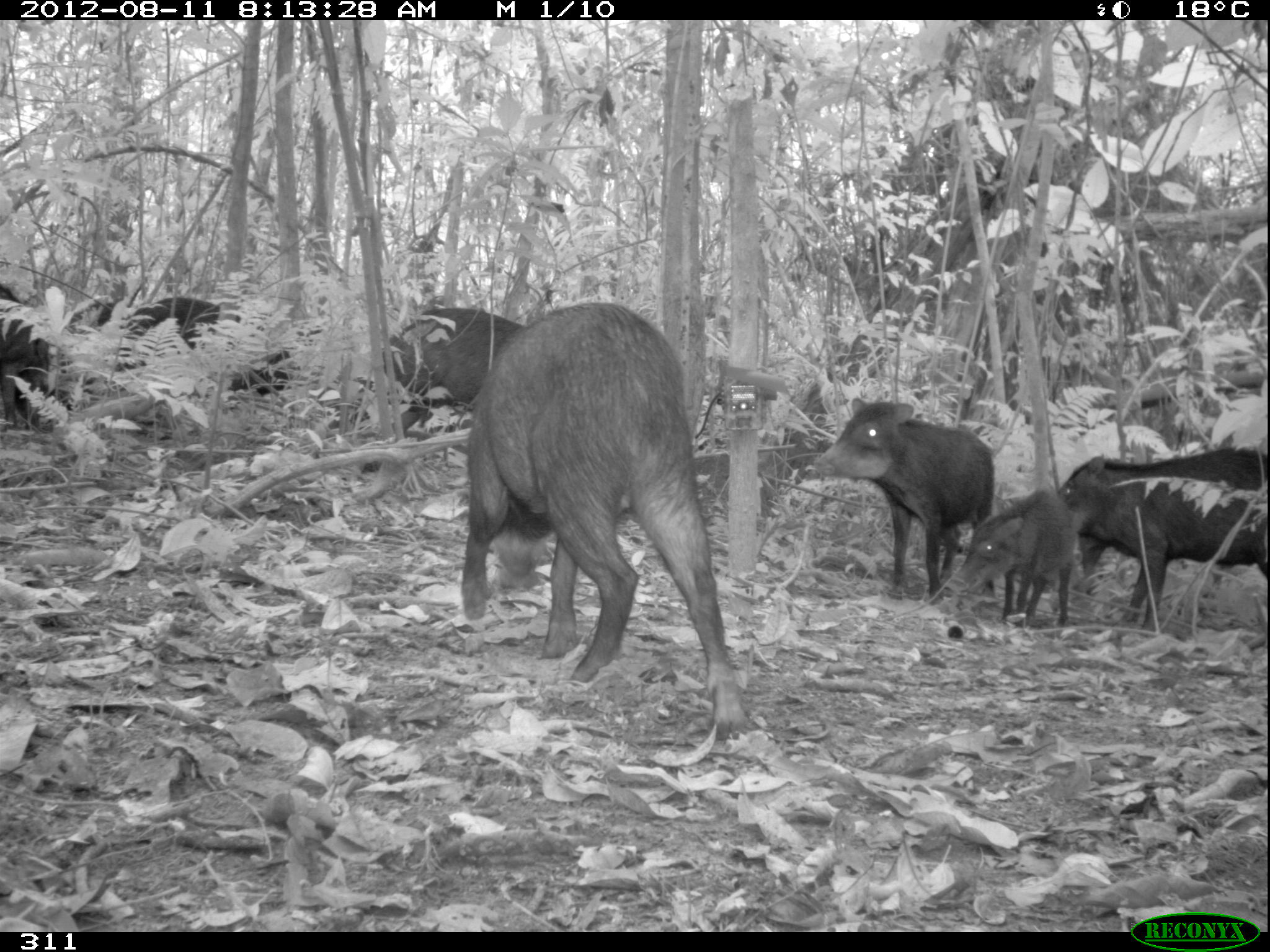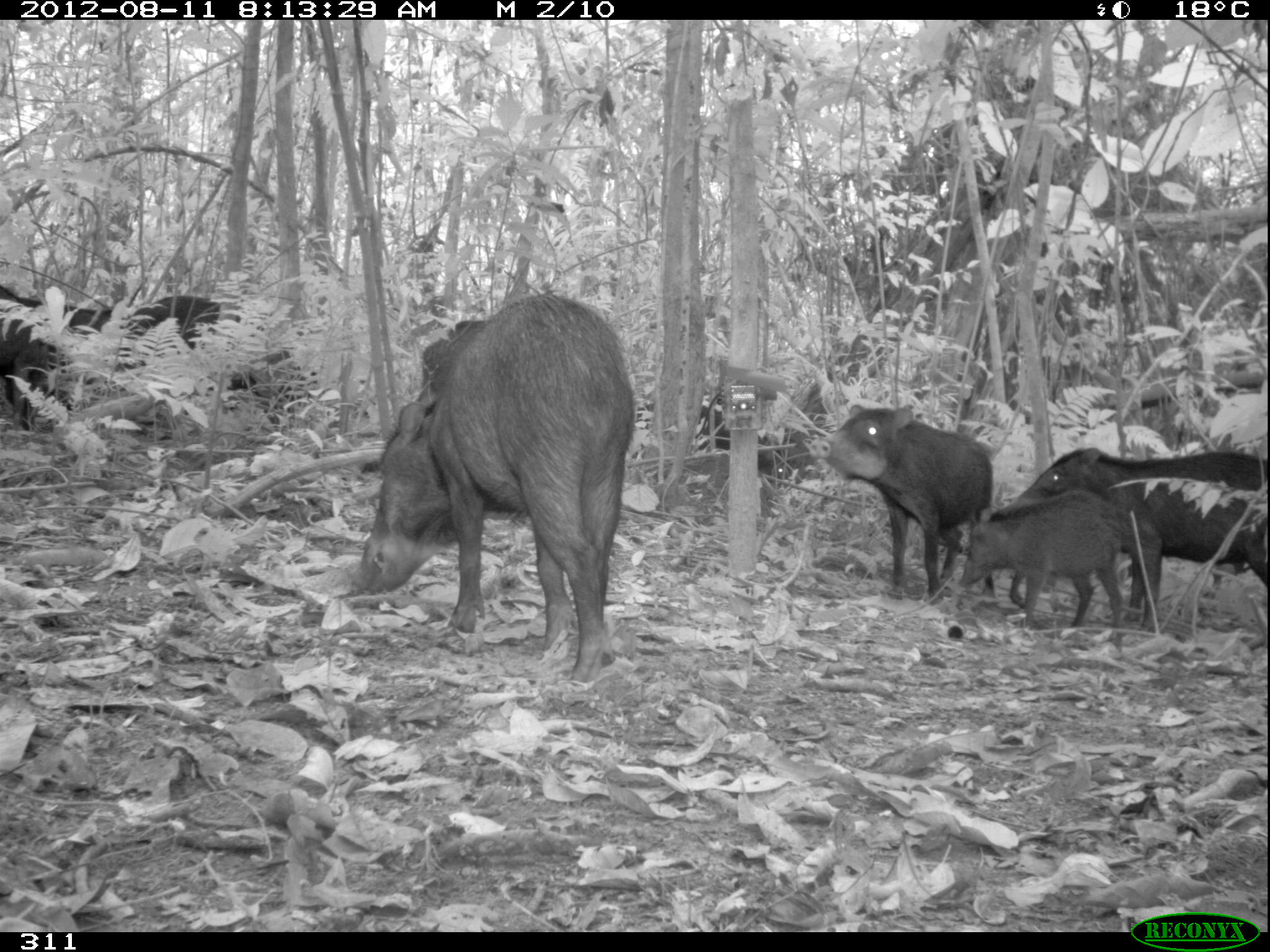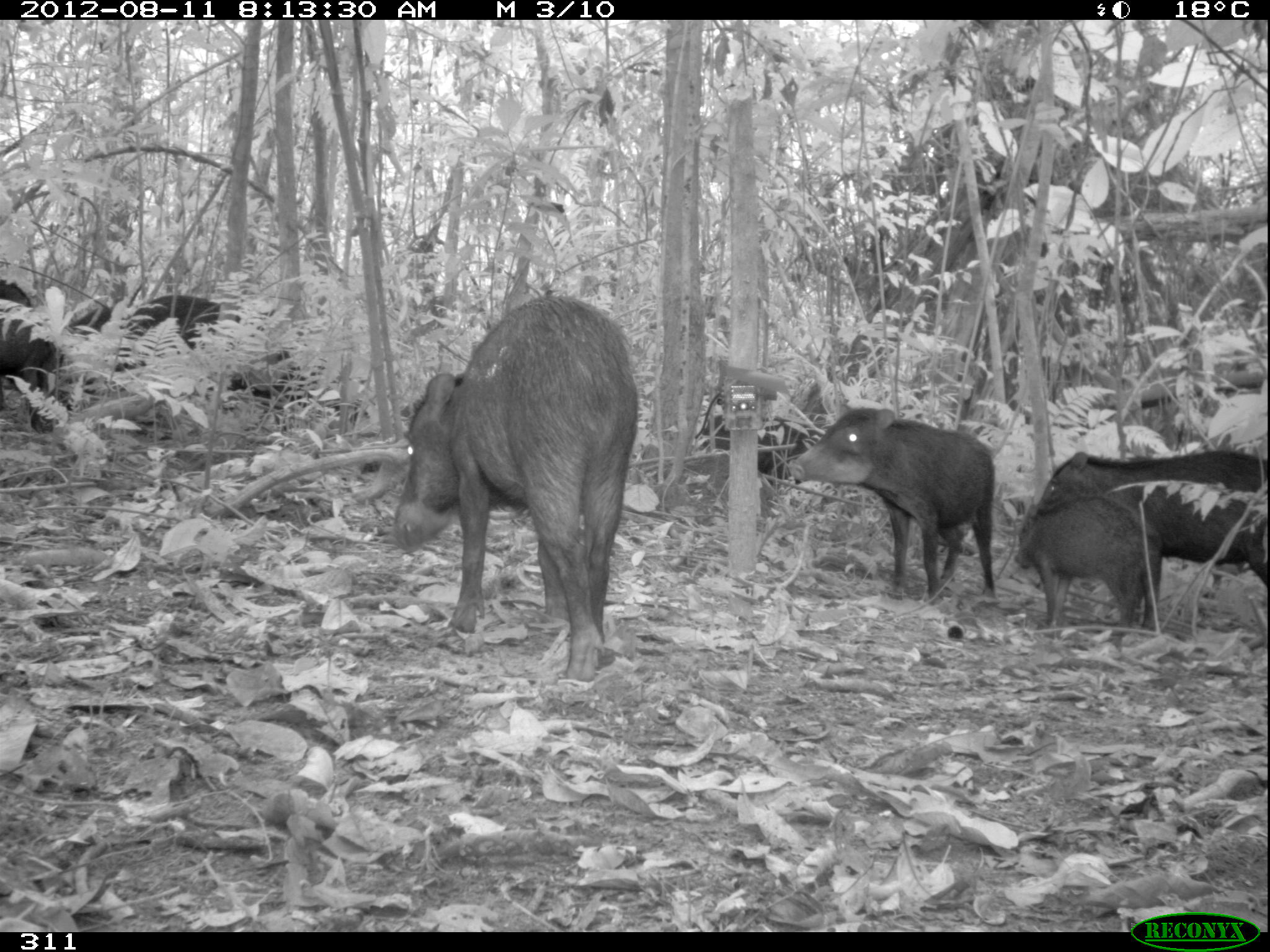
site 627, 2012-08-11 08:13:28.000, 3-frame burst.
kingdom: Animalia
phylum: Chordata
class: Mammalia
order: Artiodactyla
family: Tayassuidae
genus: Tayassu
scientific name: Tayassu pecari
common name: white-lipped peccary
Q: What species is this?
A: Tayassu pecari (white-lipped peccary).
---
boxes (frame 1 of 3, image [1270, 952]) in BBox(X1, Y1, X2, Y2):
tayassu pecari: BBox(384, 302, 748, 735); BBox(1046, 439, 1269, 630); BBox(807, 393, 998, 603); BBox(946, 481, 1124, 627); BBox(65, 292, 295, 393); BBox(0, 278, 61, 435)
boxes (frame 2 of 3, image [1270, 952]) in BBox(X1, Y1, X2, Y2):
tayassu pecari: BBox(352, 287, 637, 682); BBox(1019, 441, 1270, 632); BBox(0, 287, 309, 435); BBox(811, 401, 997, 603); BBox(952, 486, 1132, 631); BBox(688, 401, 795, 486)